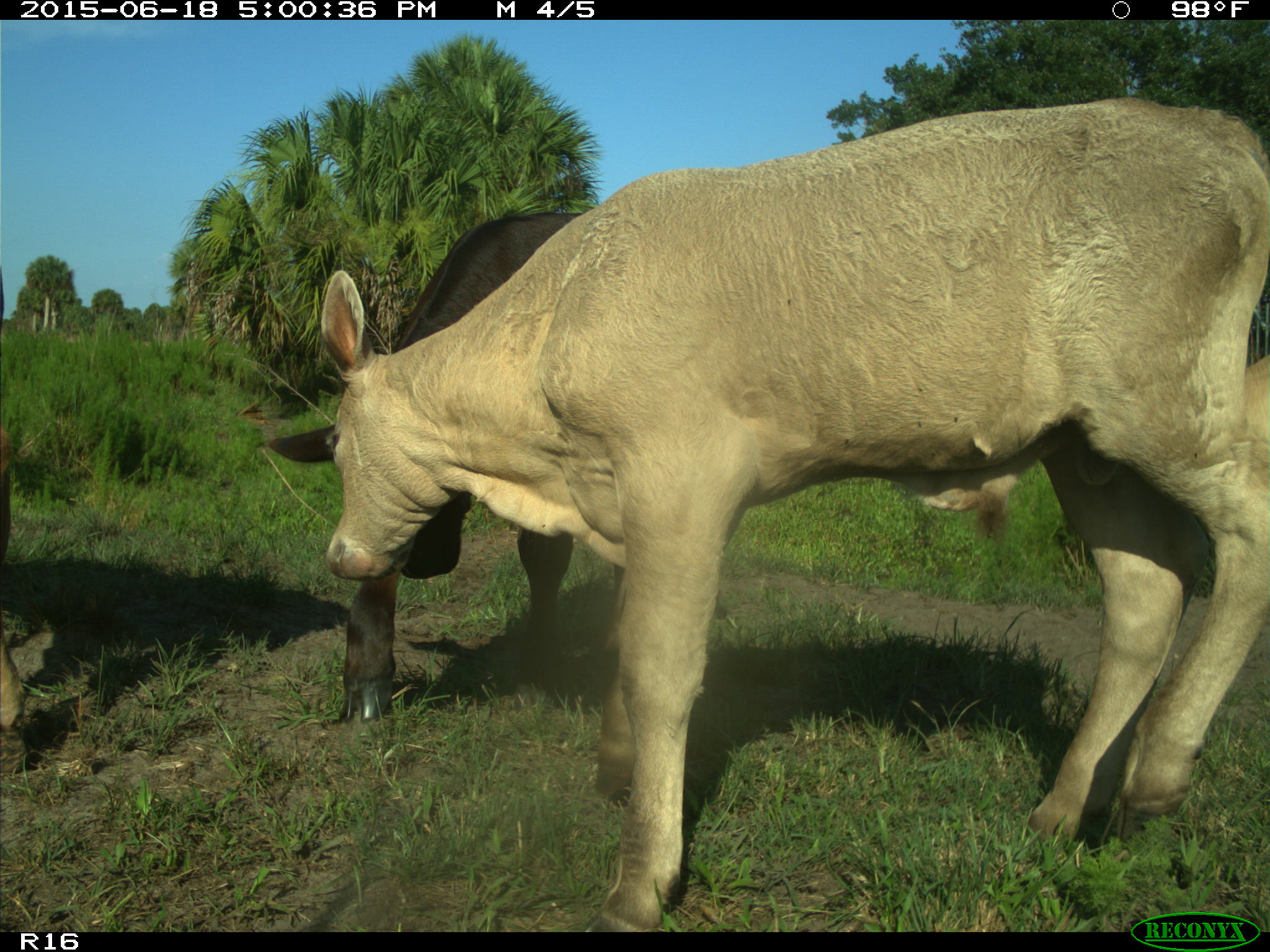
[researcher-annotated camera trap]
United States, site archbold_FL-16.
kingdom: Animalia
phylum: Chordata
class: Mammalia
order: Artiodactyla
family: Bovidae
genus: Bos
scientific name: Bos taurus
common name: domestic cow